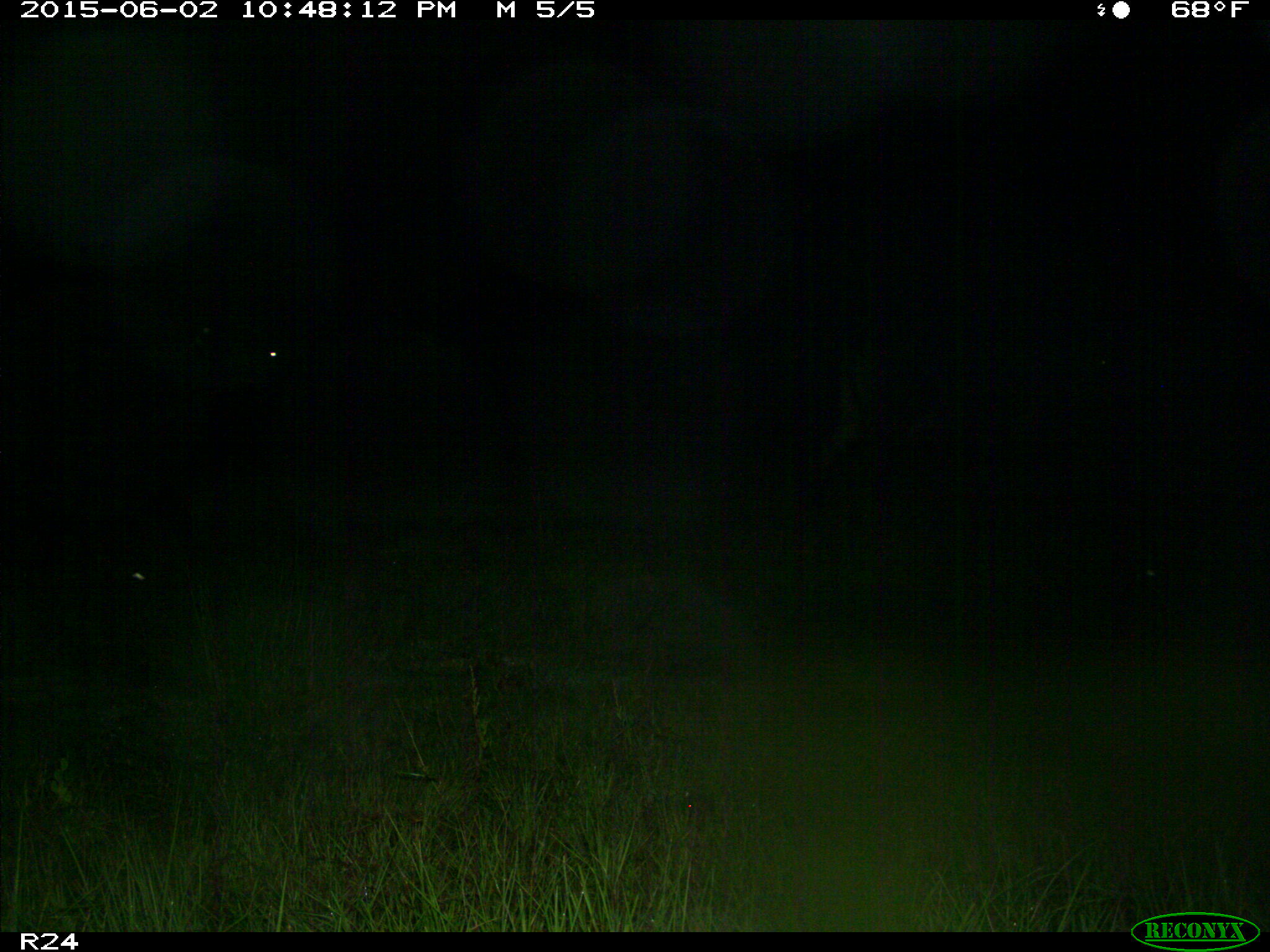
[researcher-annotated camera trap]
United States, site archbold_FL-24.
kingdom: Animalia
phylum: Chordata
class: Mammalia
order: Artiodactyla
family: Bovidae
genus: Bos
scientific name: Bos taurus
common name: domestic cow